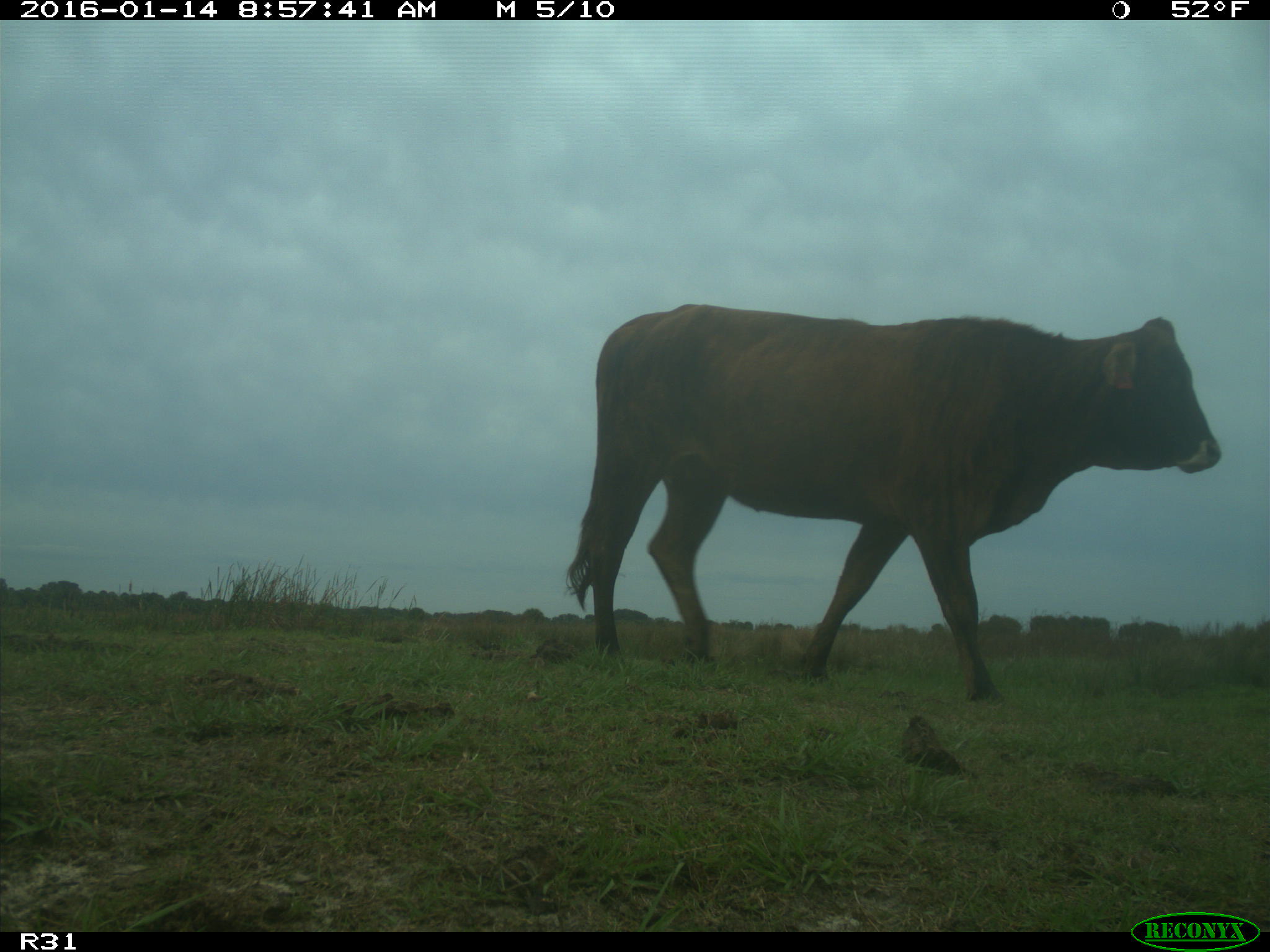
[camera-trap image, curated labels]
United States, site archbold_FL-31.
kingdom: Animalia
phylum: Chordata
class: Mammalia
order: Artiodactyla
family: Bovidae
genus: Bos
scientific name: Bos taurus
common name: domestic cow